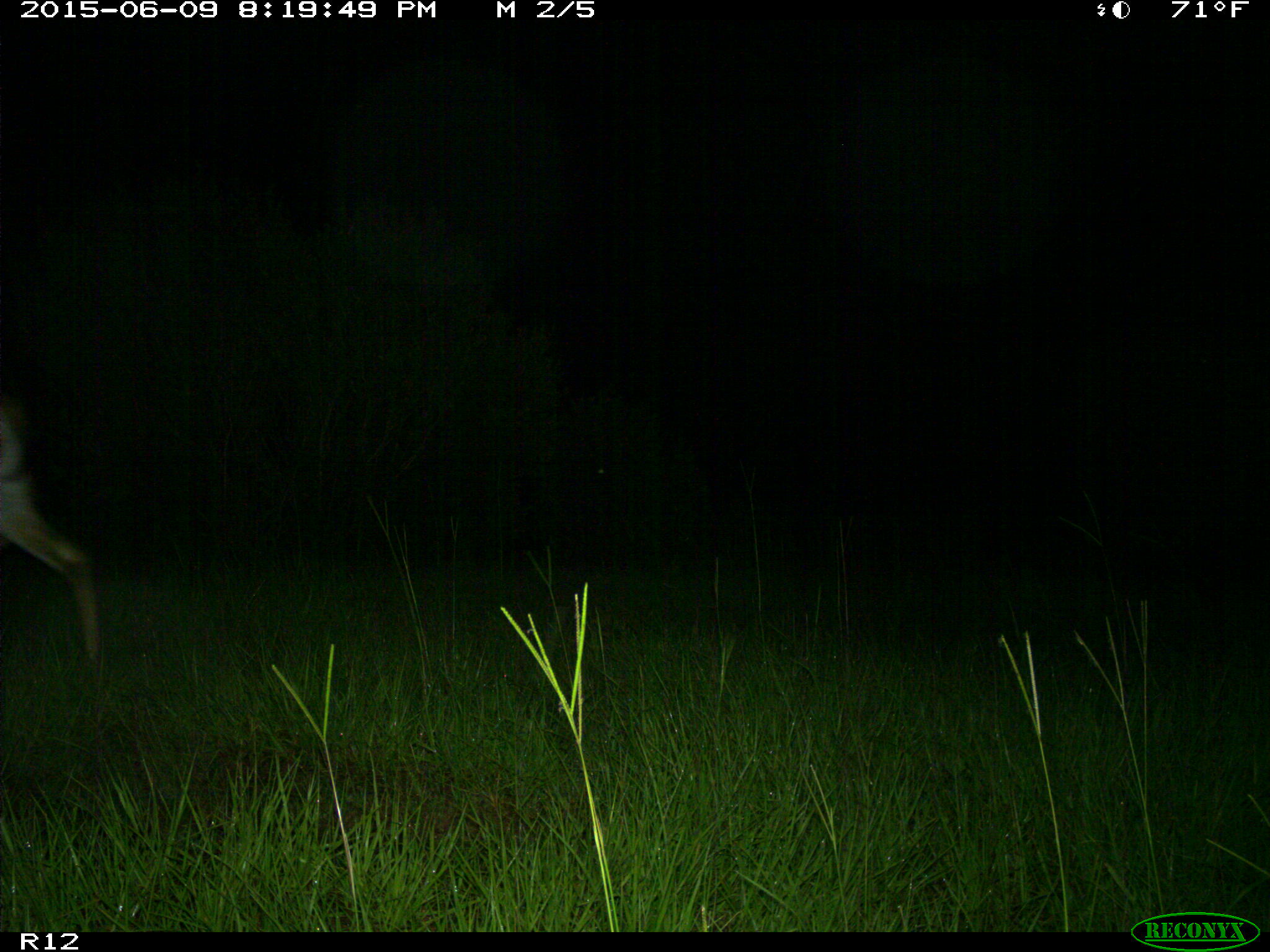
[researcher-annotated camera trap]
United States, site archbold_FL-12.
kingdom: Animalia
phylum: Chordata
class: Mammalia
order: Artiodactyla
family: Cervidae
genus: Odocoileus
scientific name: Odocoileus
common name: deer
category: unidentified deer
Unidentified deer (deer) (Odocoileus).